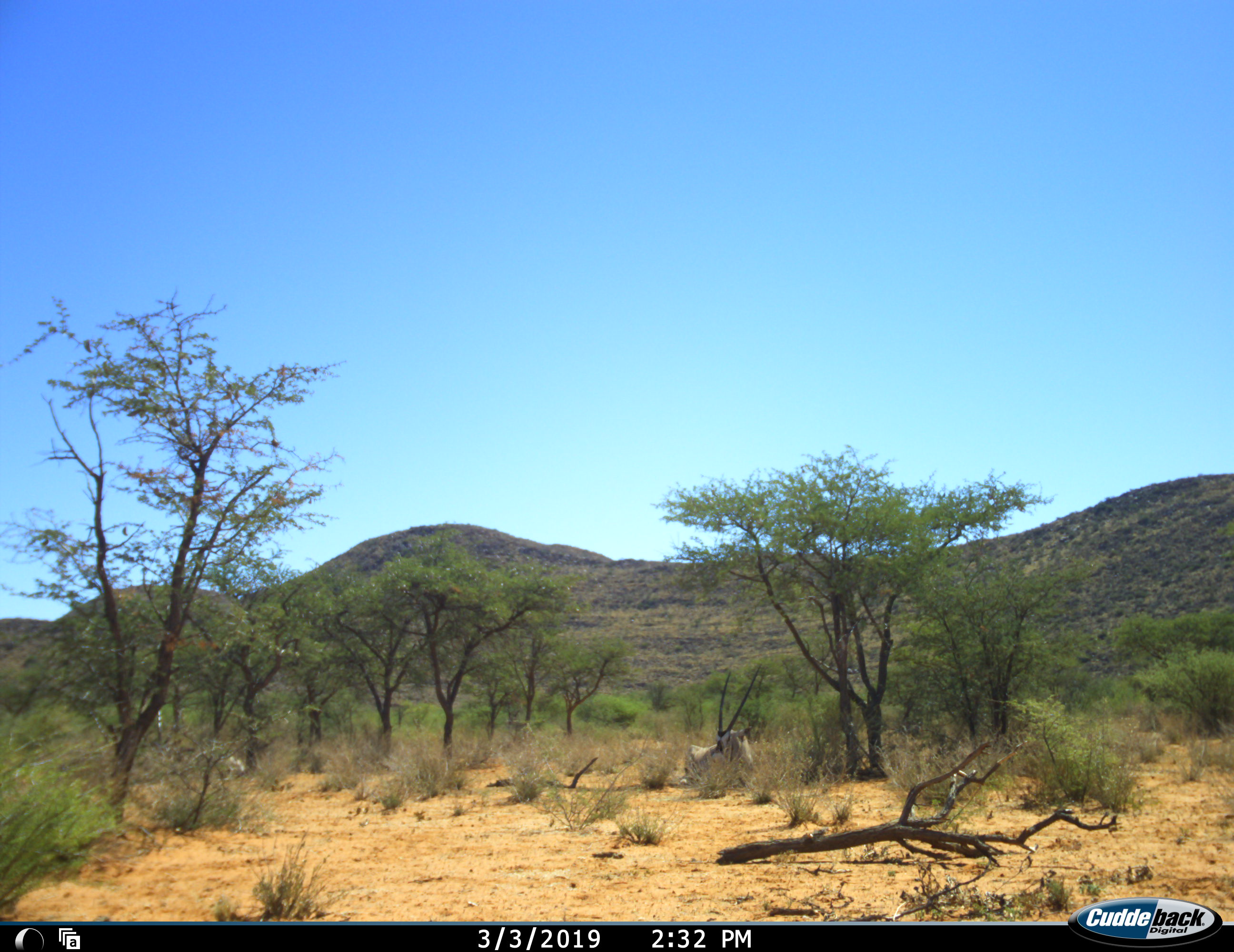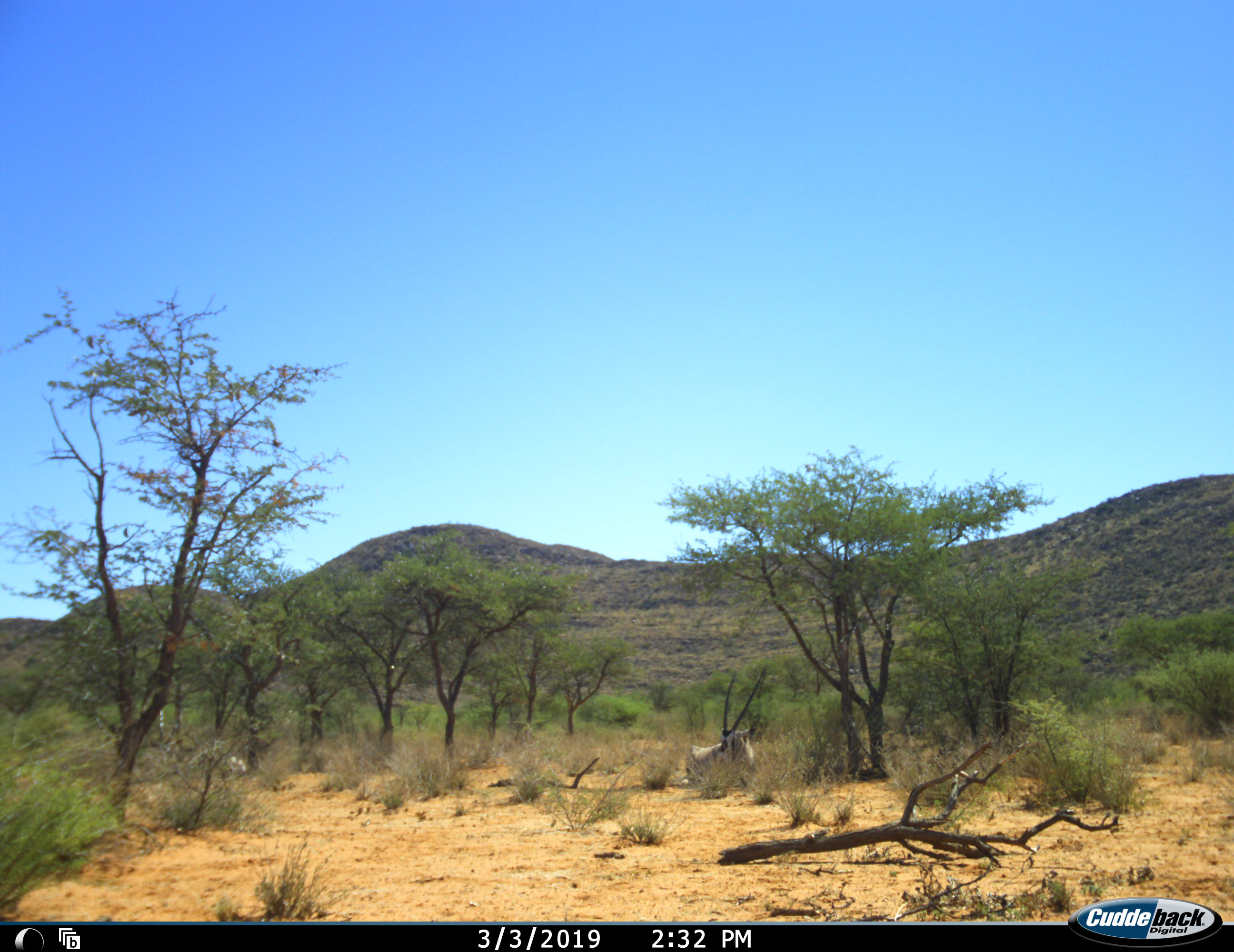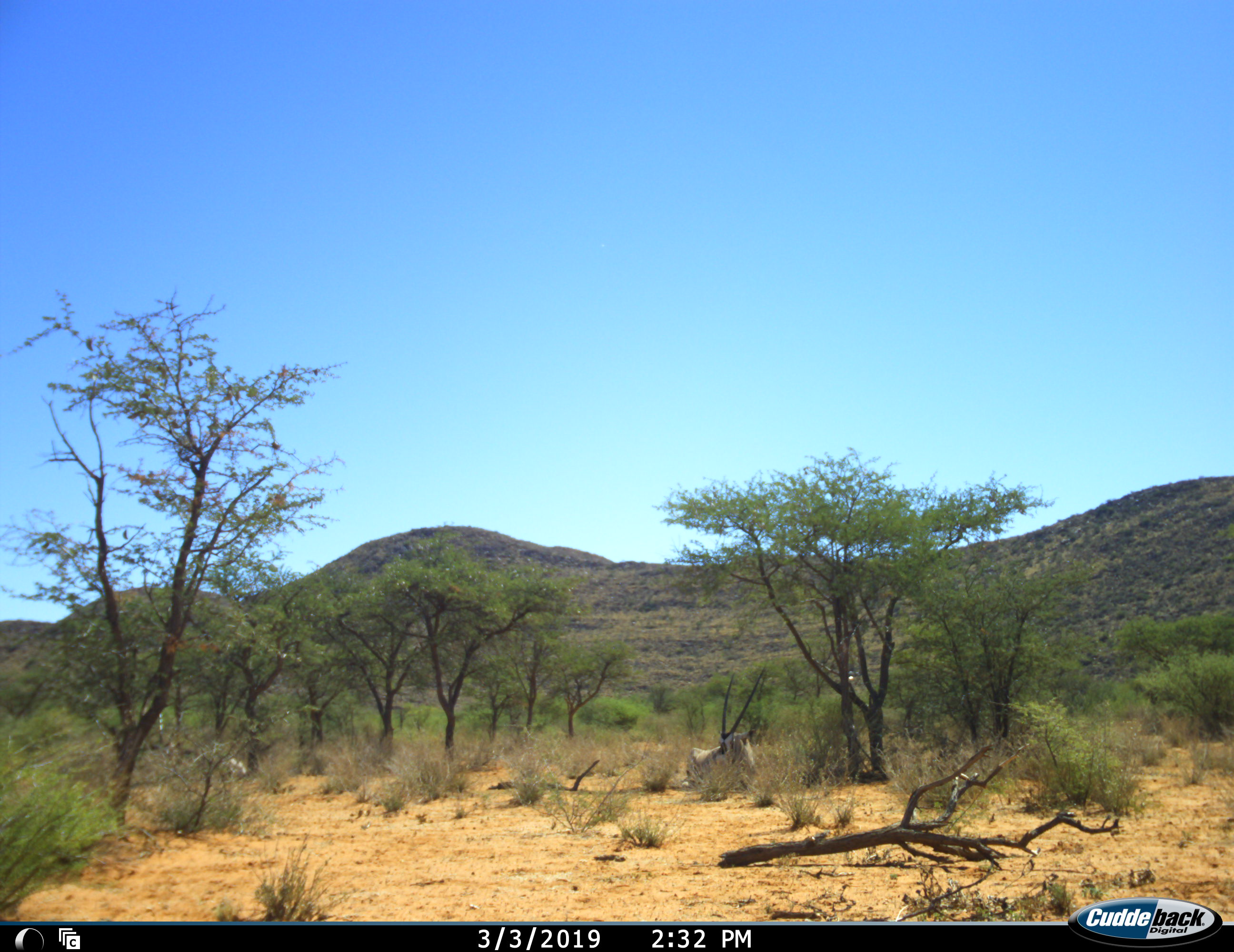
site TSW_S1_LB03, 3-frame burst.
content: unidentified animal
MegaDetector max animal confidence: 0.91